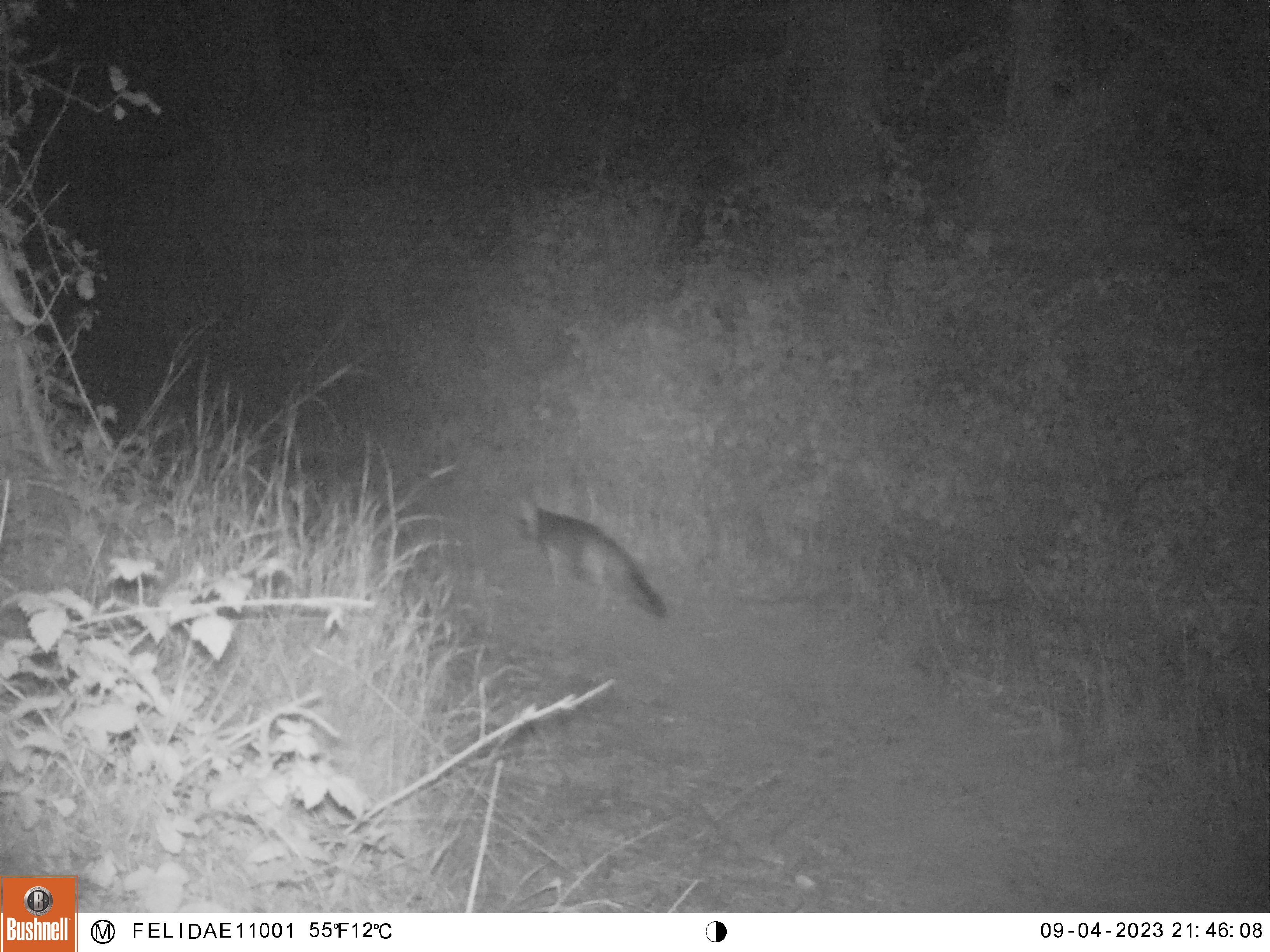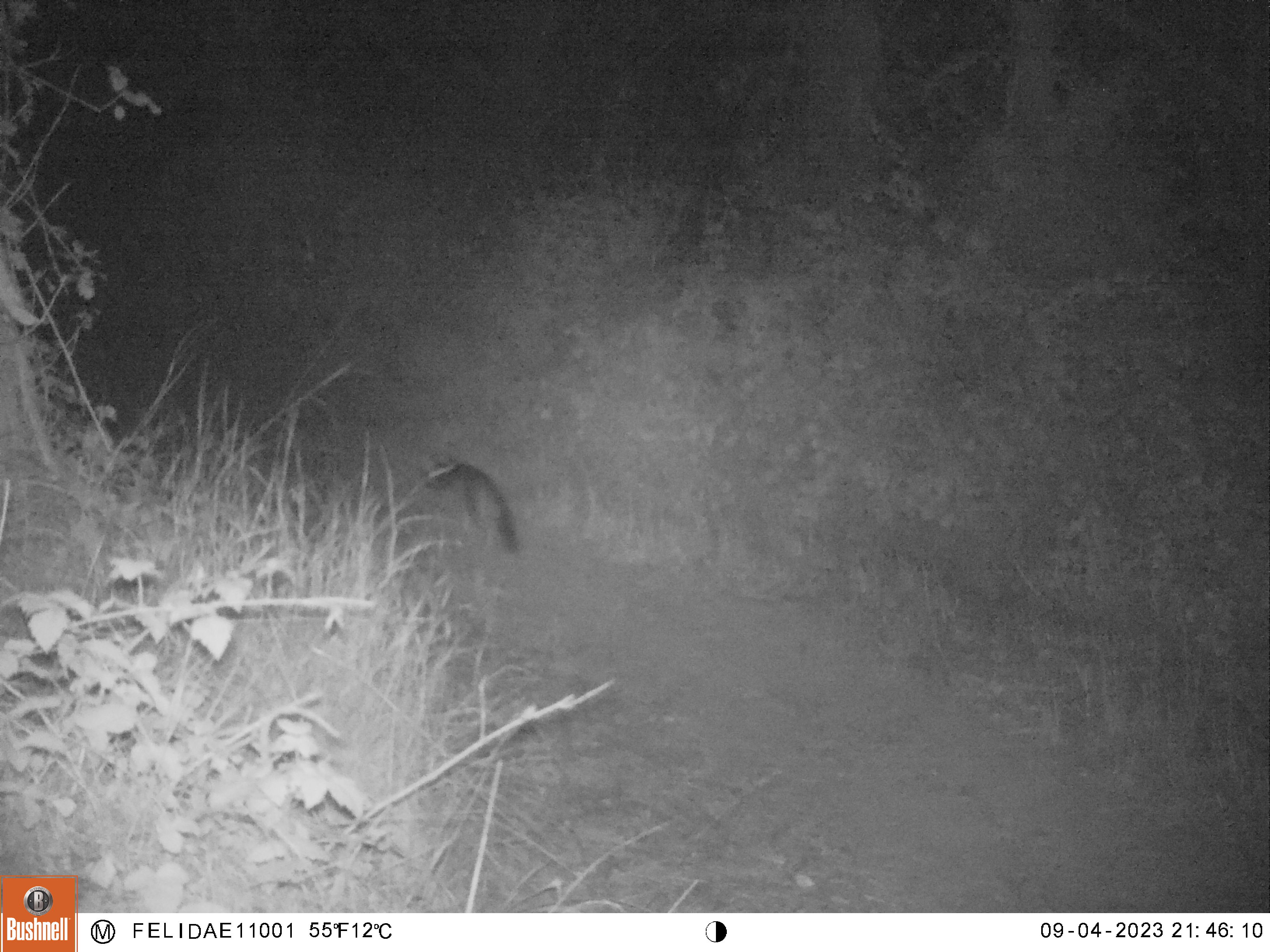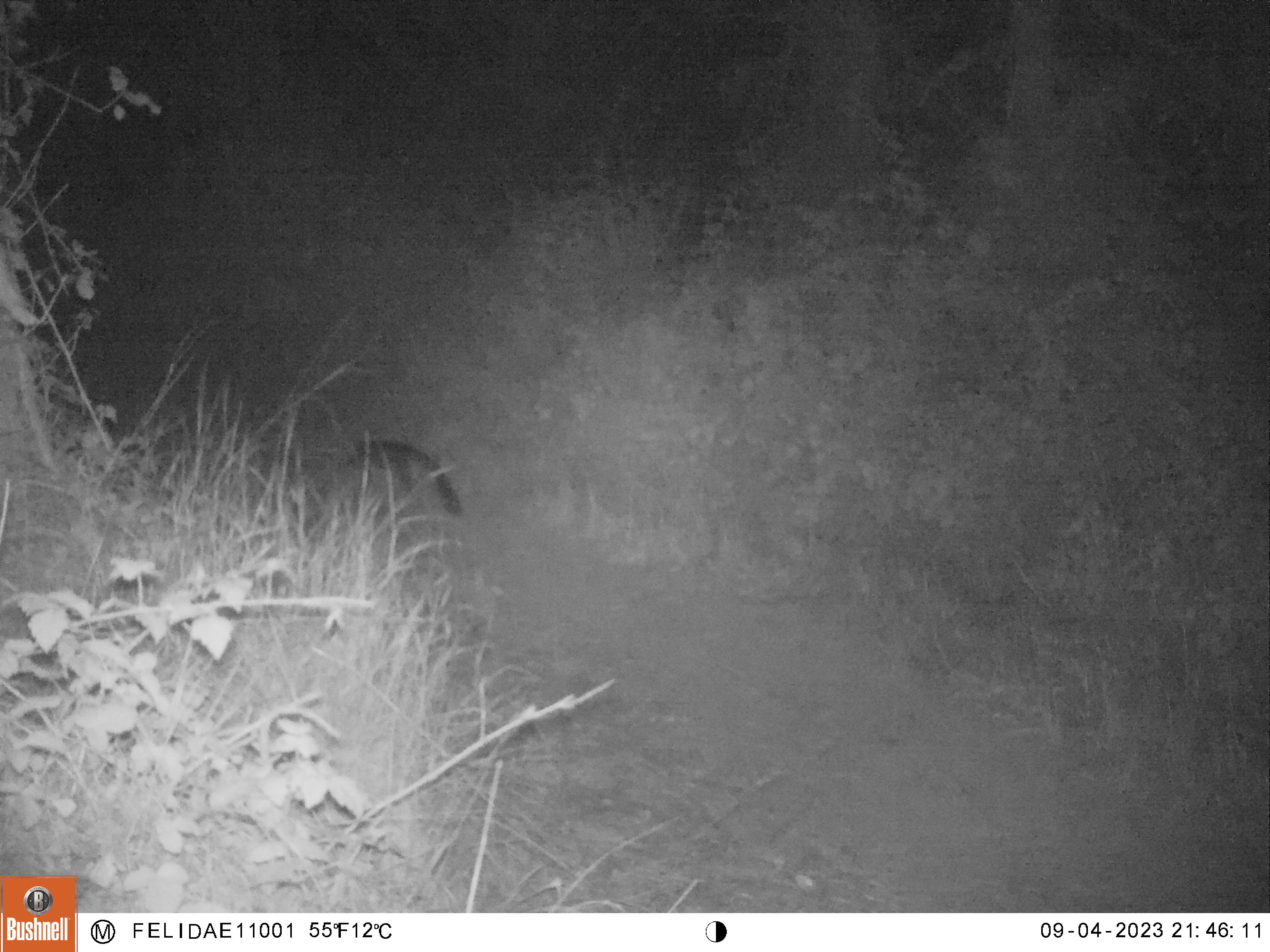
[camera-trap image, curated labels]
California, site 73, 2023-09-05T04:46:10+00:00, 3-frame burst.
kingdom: Animalia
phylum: Chordata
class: Mammalia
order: Carnivora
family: Canidae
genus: Urocyon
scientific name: Urocyon cinereoargenteus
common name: gray fox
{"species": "gray fox (Urocyon cinereoargenteus)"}